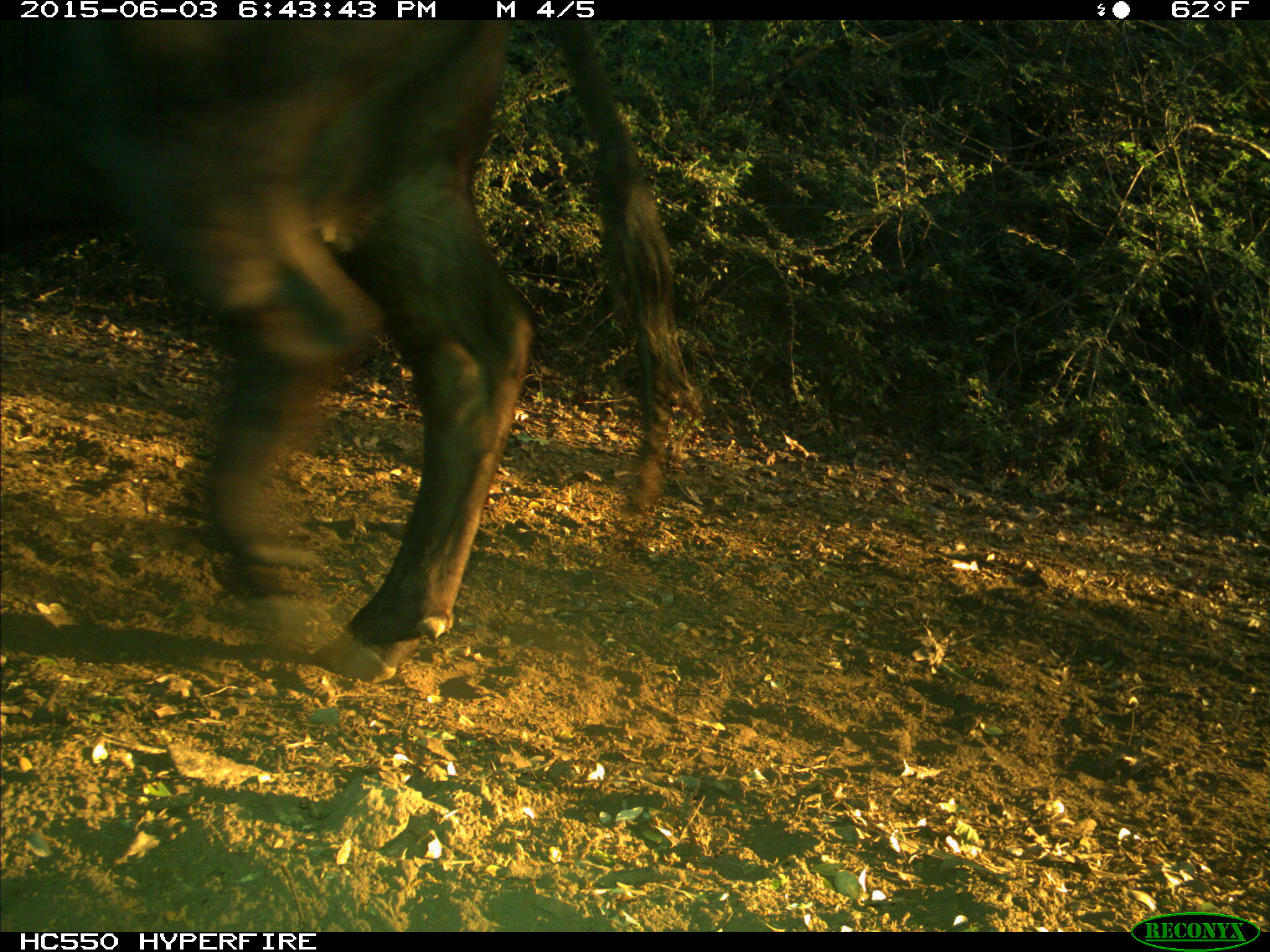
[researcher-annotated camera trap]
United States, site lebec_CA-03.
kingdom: Animalia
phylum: Chordata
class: Mammalia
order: Artiodactyla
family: Bovidae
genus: Bos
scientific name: Bos taurus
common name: domestic cow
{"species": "Bos taurus (domestic cow)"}